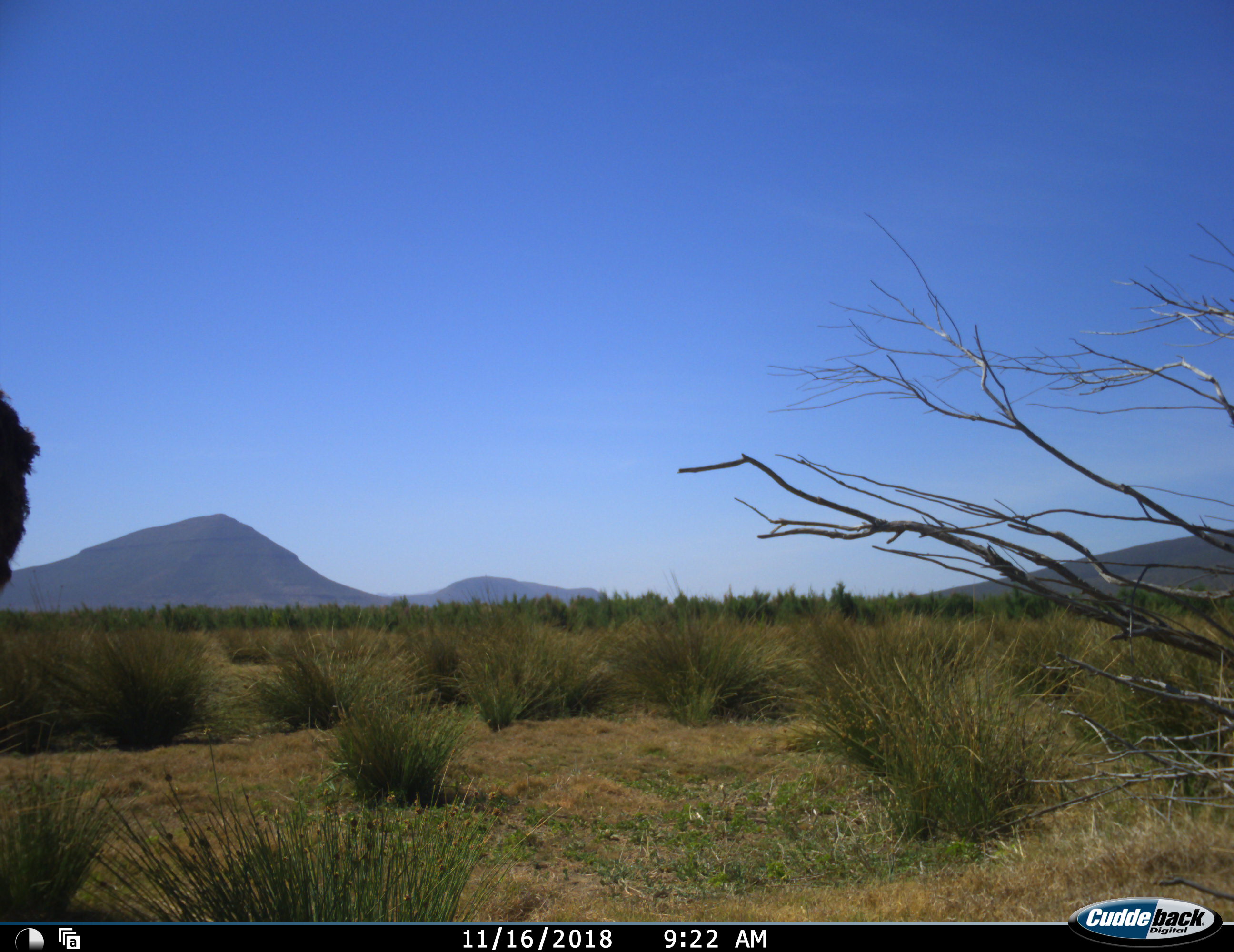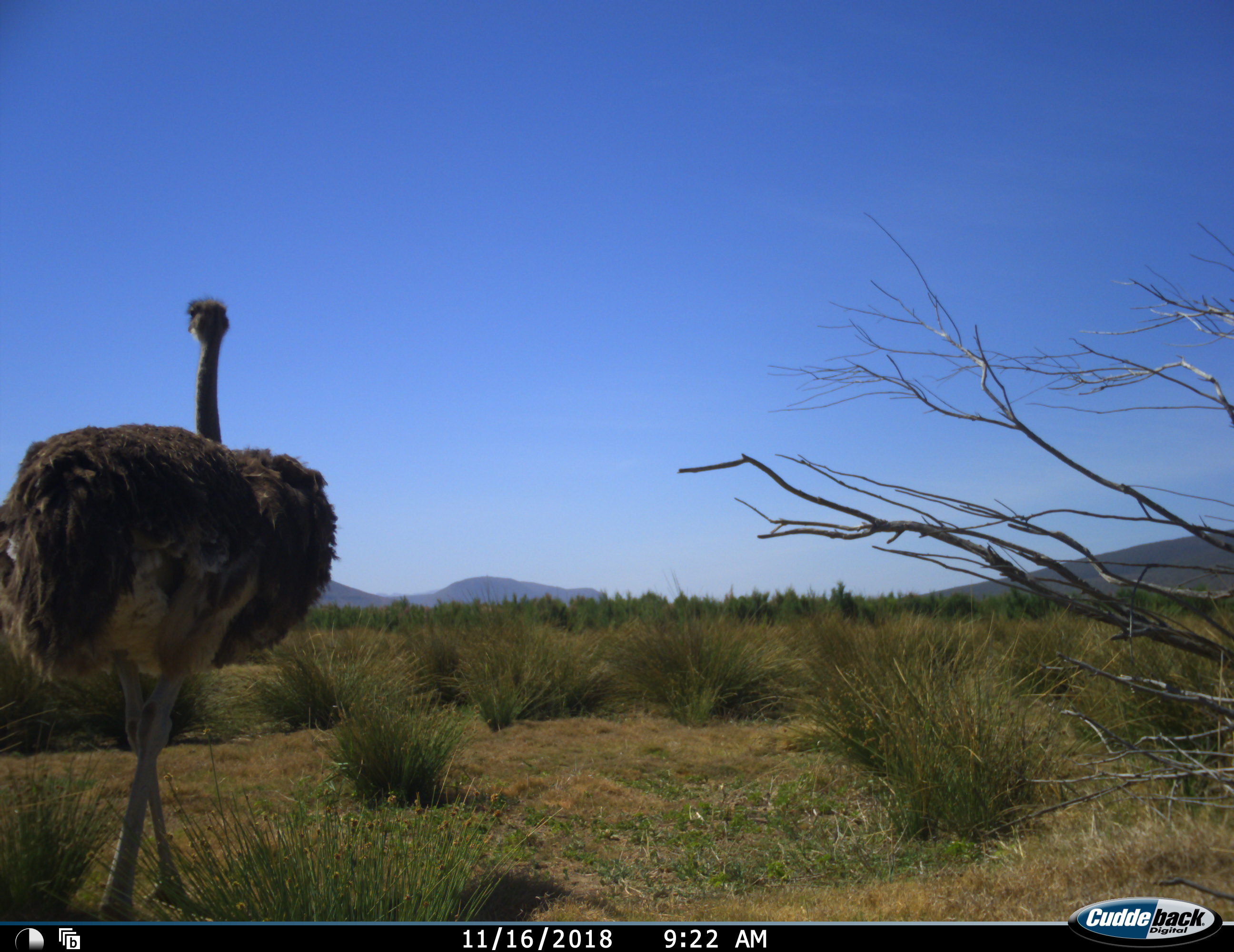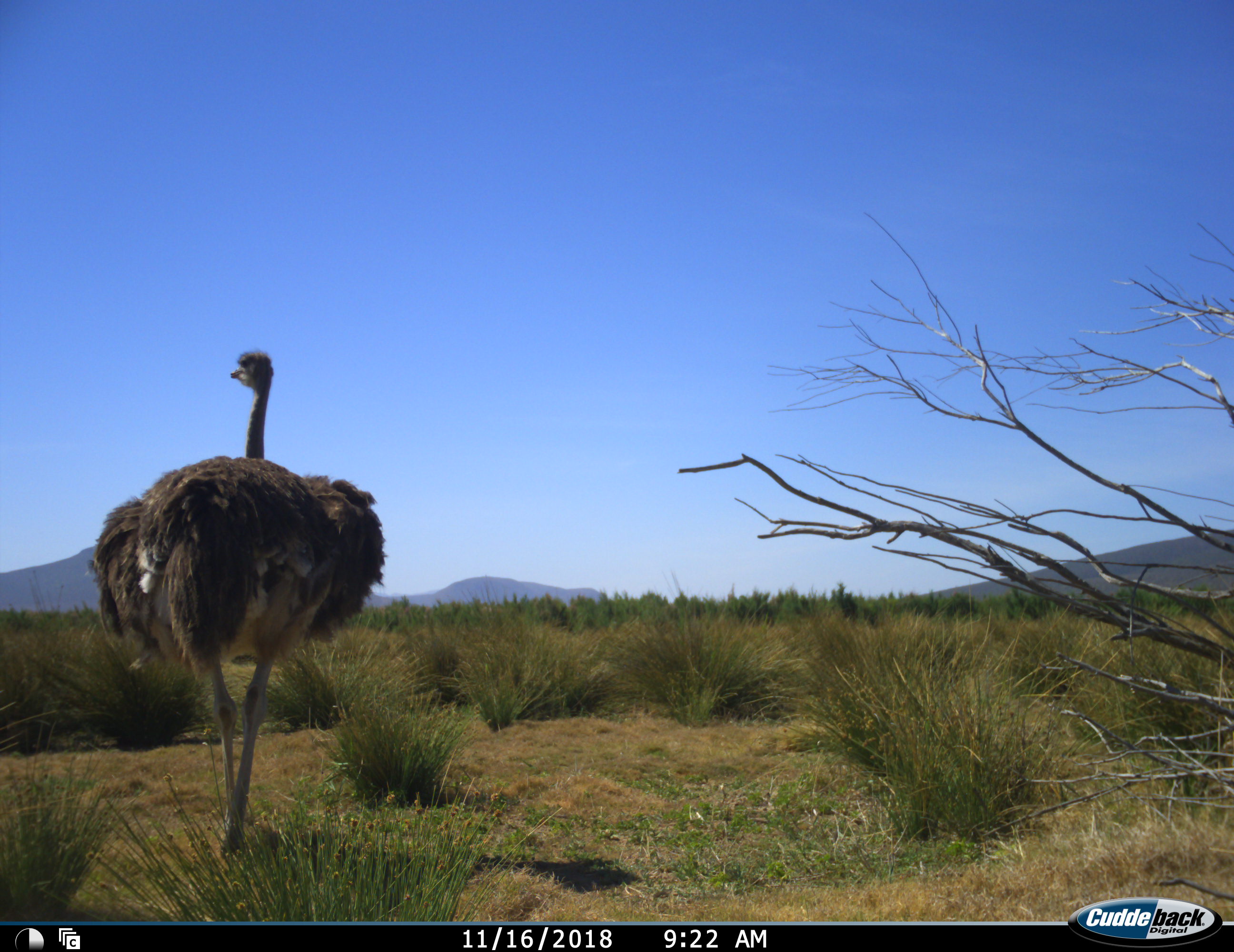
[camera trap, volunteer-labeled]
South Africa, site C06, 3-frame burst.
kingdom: Animalia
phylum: Chordata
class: Aves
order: Struthioniformes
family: Struthionidae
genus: Struthio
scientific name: Struthio camelus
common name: ostrich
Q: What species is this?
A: Ostrich (Struthio camelus).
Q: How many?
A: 1.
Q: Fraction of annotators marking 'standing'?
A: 0%.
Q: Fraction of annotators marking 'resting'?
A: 0%.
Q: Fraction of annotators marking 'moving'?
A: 100%.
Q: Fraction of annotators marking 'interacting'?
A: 0%.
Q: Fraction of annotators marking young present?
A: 0%.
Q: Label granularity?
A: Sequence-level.